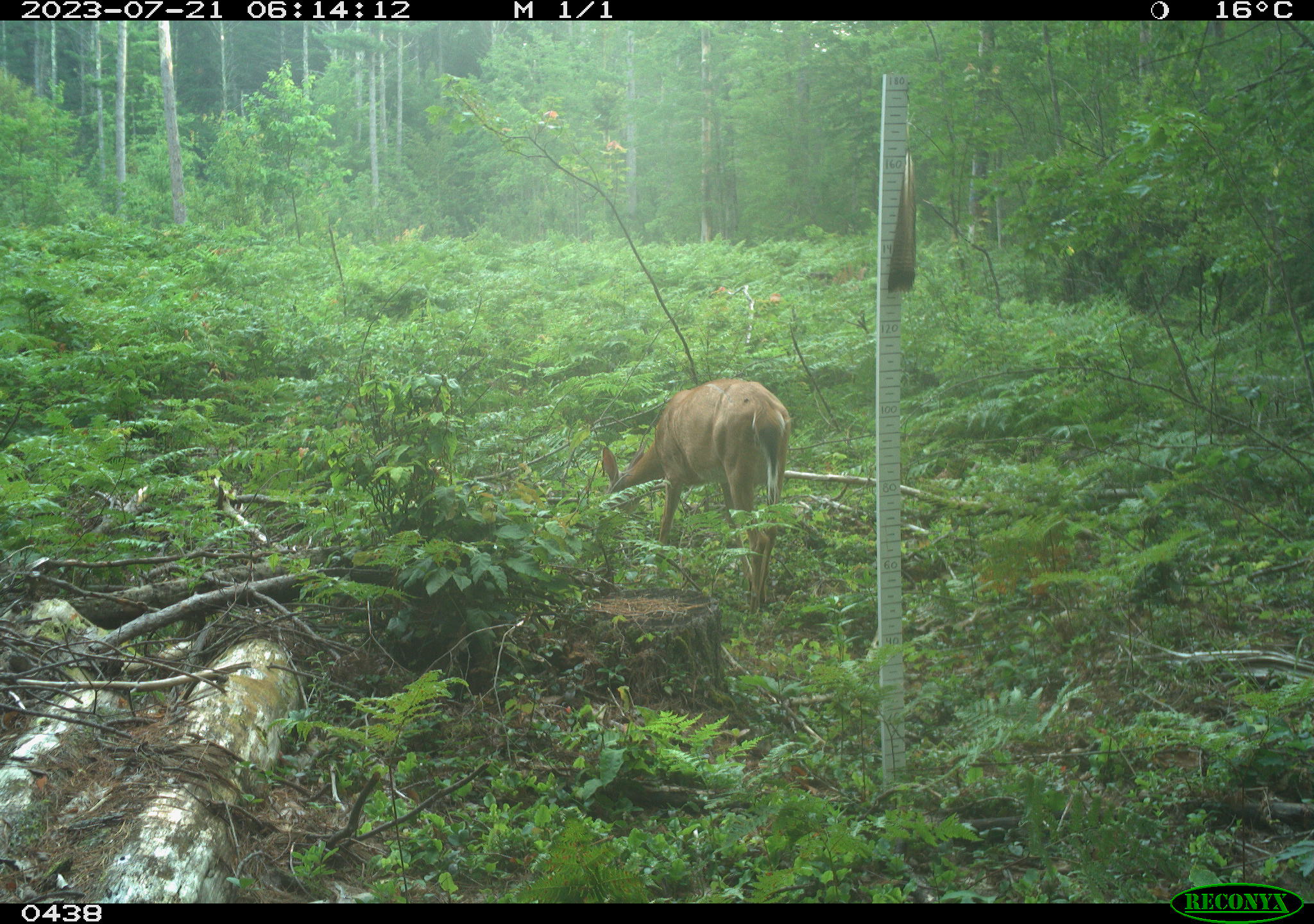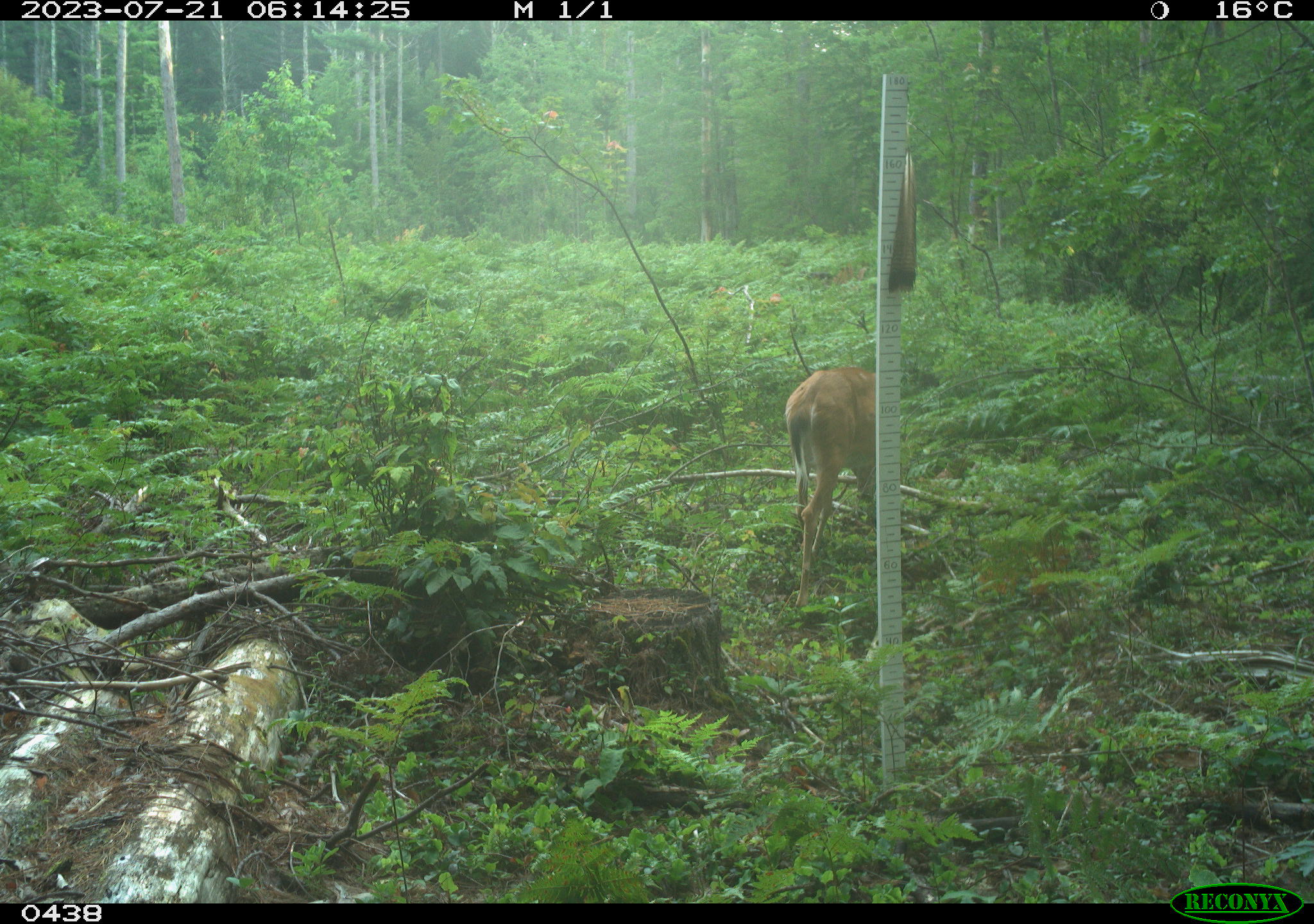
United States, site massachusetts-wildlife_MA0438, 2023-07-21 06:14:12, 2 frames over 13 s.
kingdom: Animalia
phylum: Chordata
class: Mammalia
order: Artiodactyla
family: Cervidae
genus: Odocoileus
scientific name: Odocoileus virginianus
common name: white-tailed deer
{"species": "white-tailed deer (Odocoileus virginianus)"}